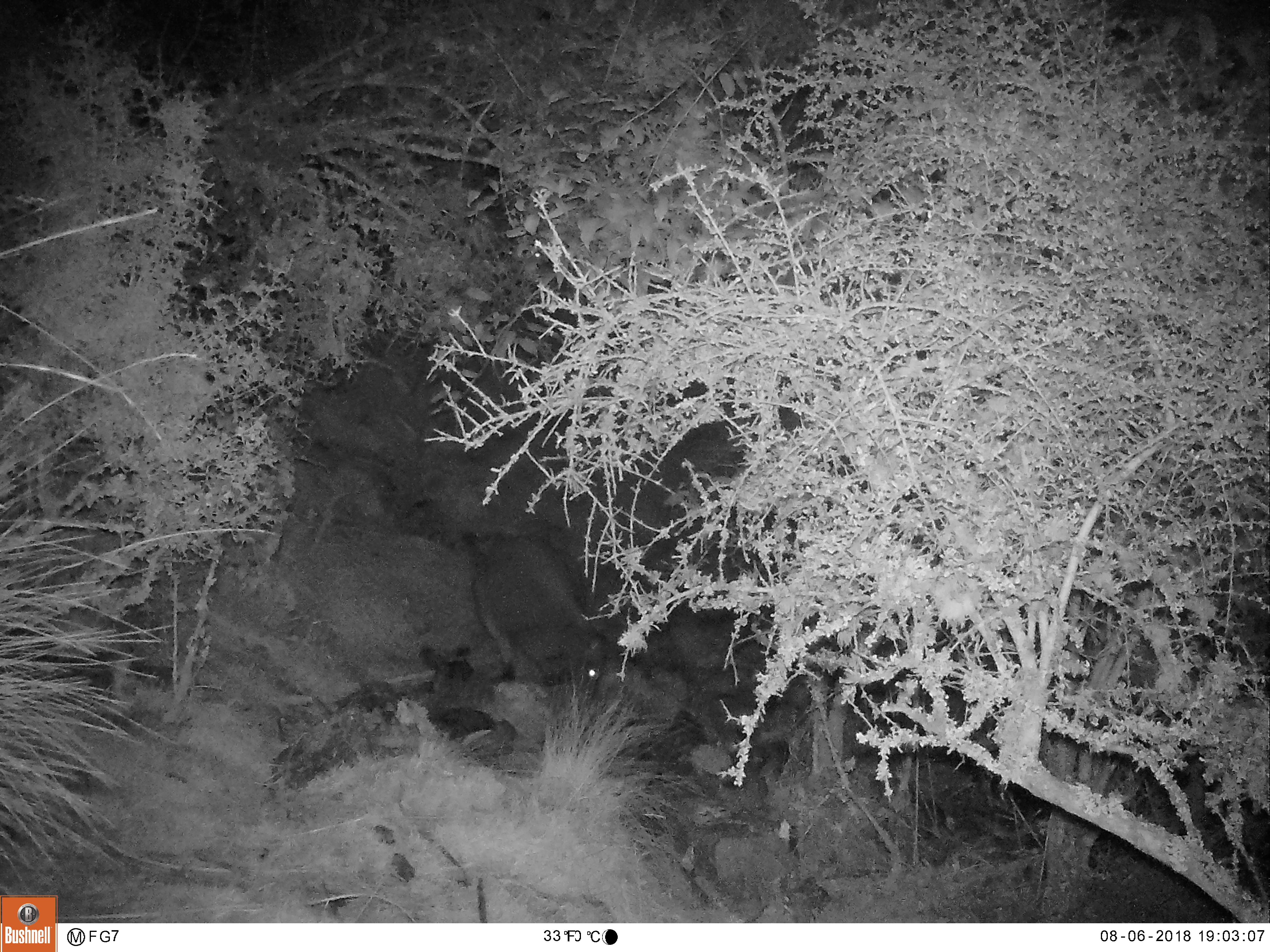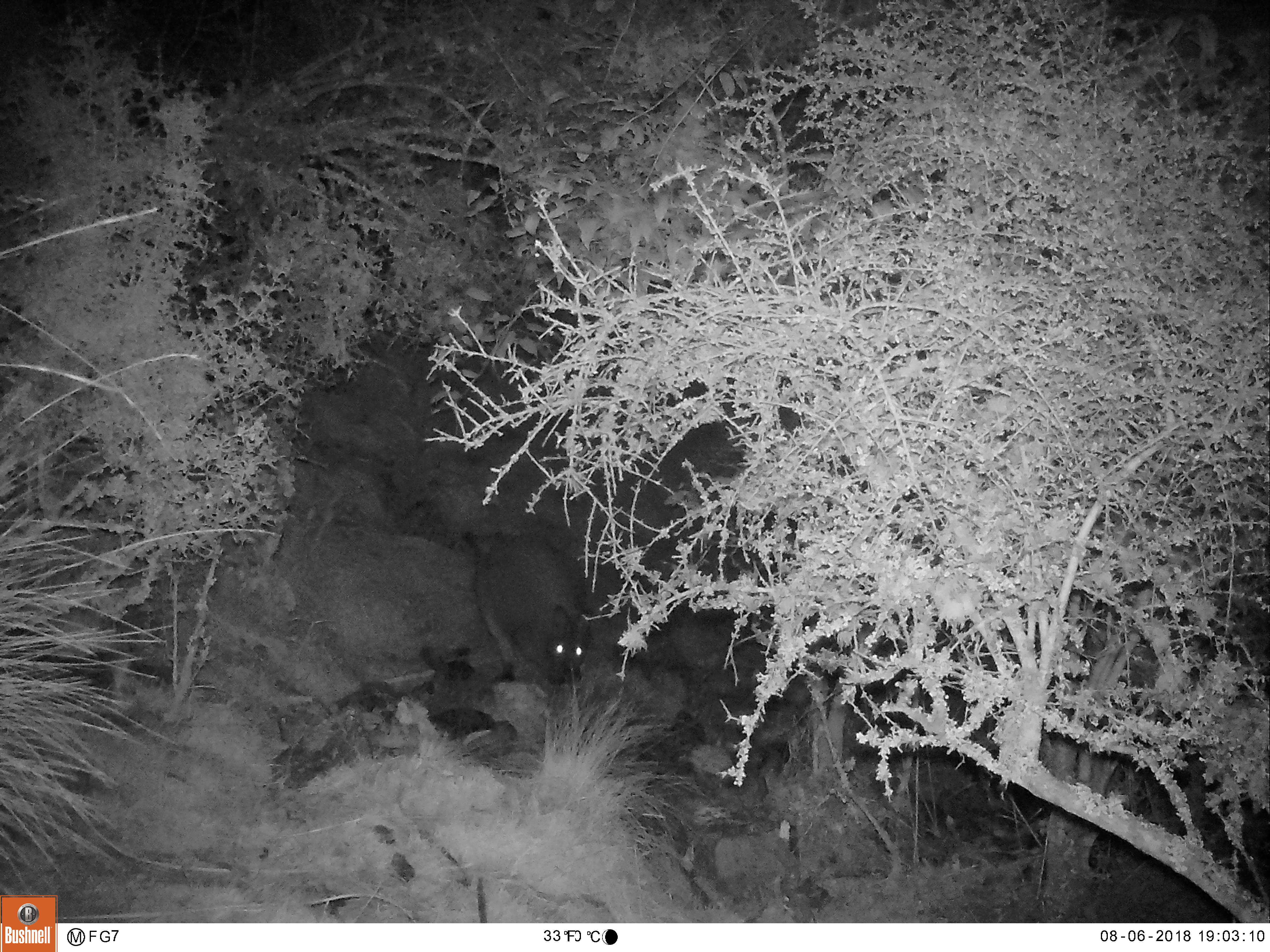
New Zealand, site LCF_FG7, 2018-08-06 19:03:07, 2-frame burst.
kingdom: Animalia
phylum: Chordata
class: Mammalia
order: Diprotodontia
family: Macropodidae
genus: Notamacropus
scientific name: Notamacropus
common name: wallaby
Wallaby (Notamacropus).